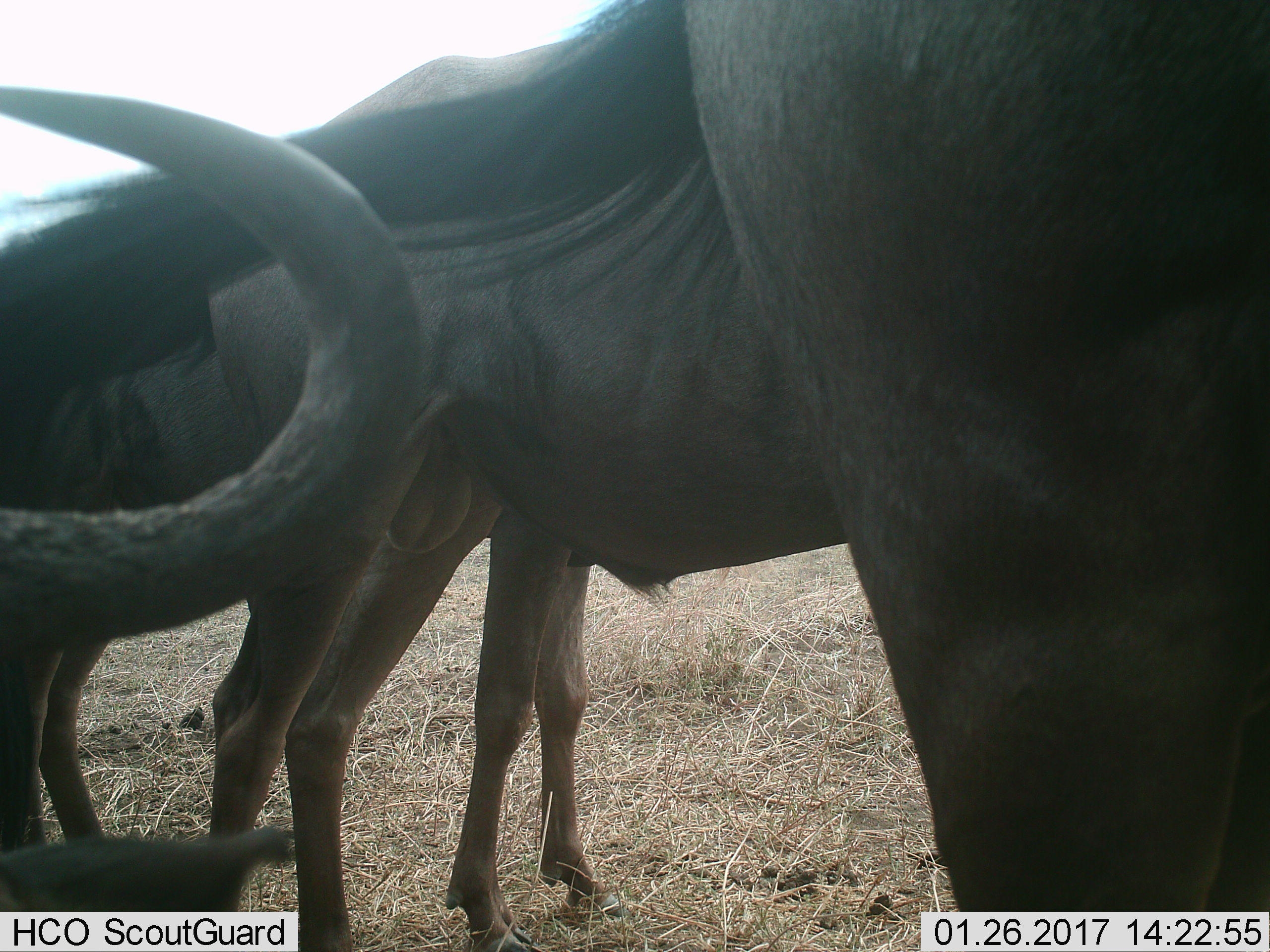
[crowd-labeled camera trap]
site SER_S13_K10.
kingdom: Animalia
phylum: Chordata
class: Mammalia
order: Artiodactyla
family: Bovidae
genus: Connochaetes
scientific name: Connochaetes taurinus taurinus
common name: blue wildebeest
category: wildebeestblue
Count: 3.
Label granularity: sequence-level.